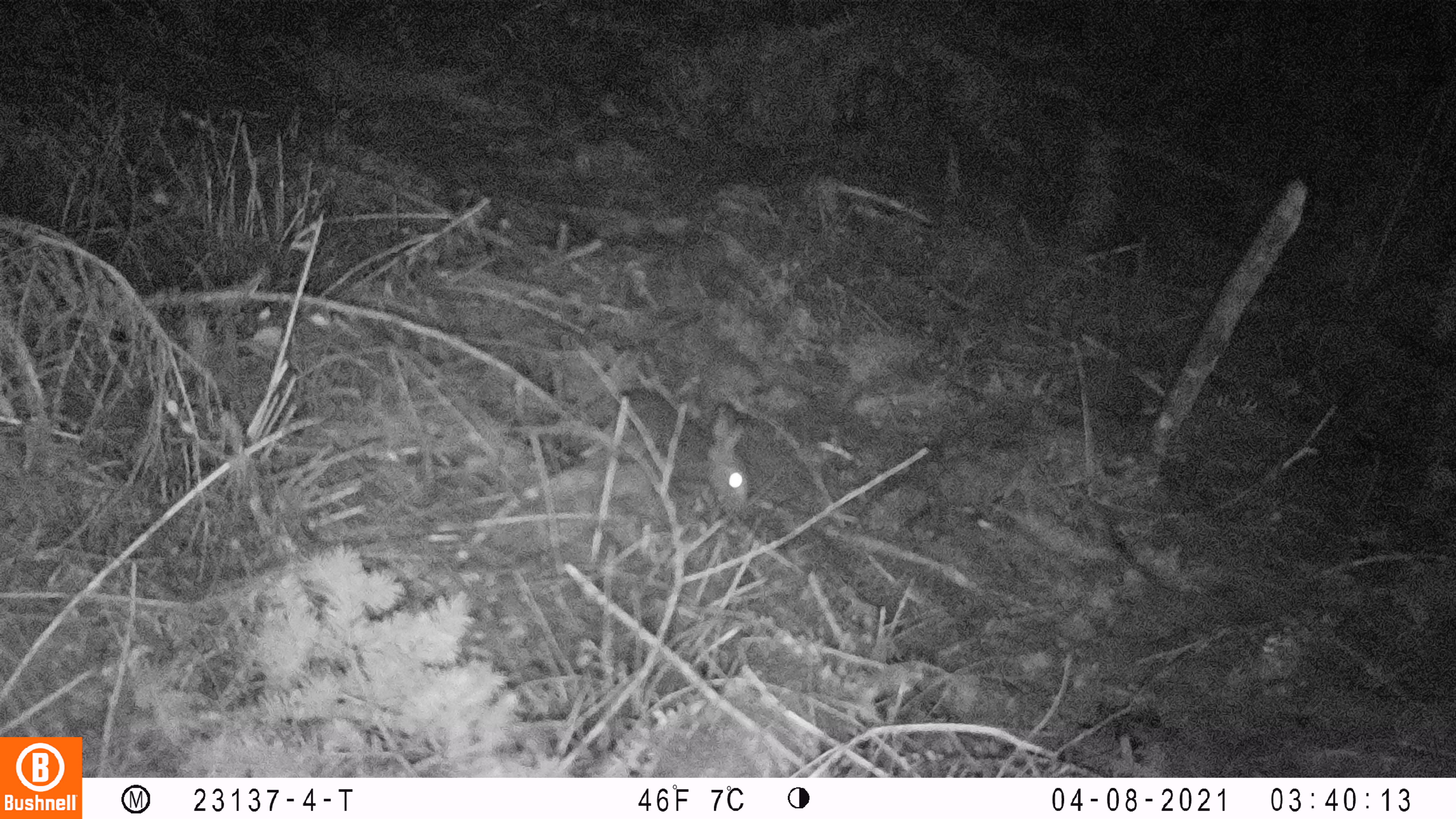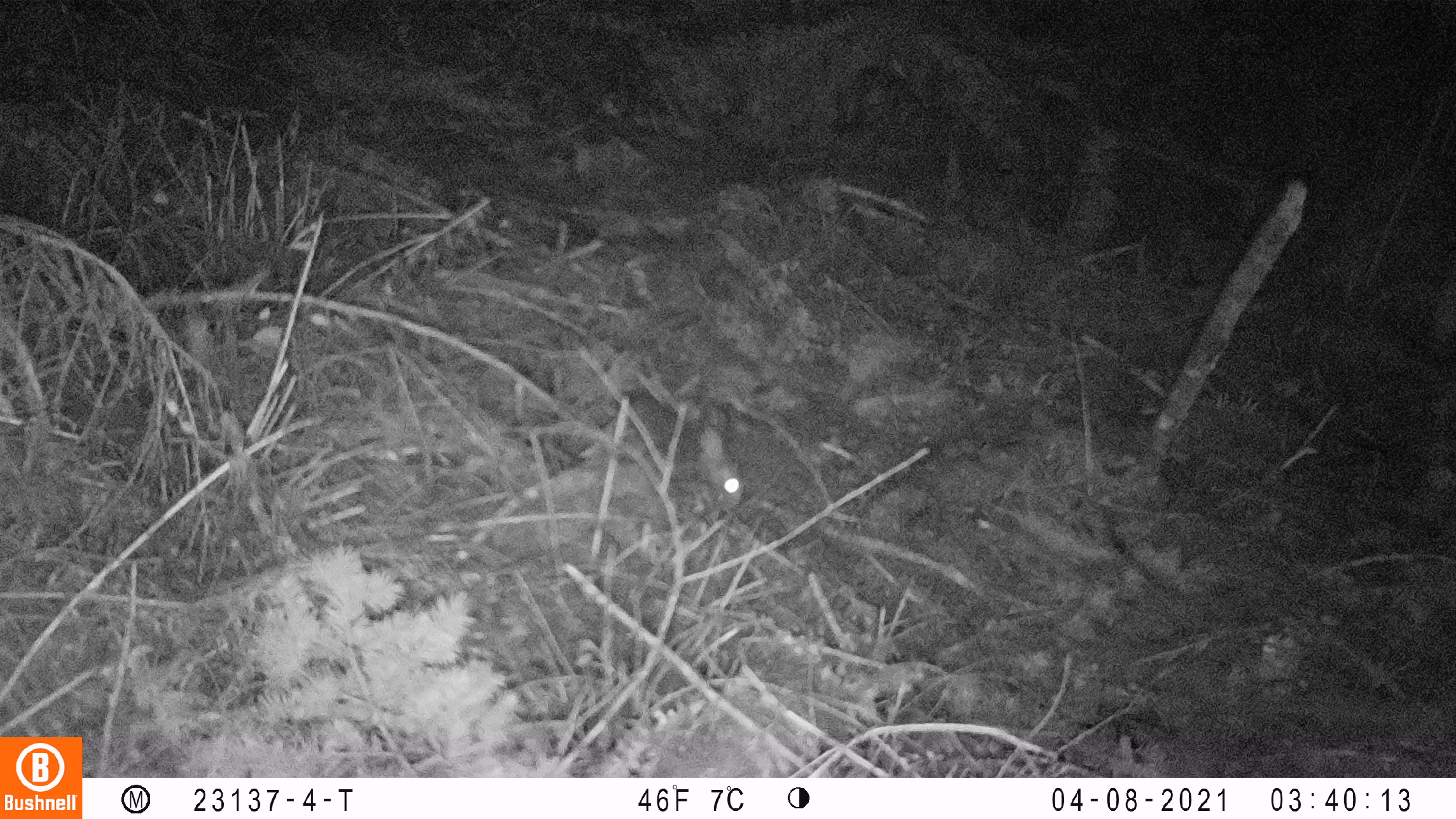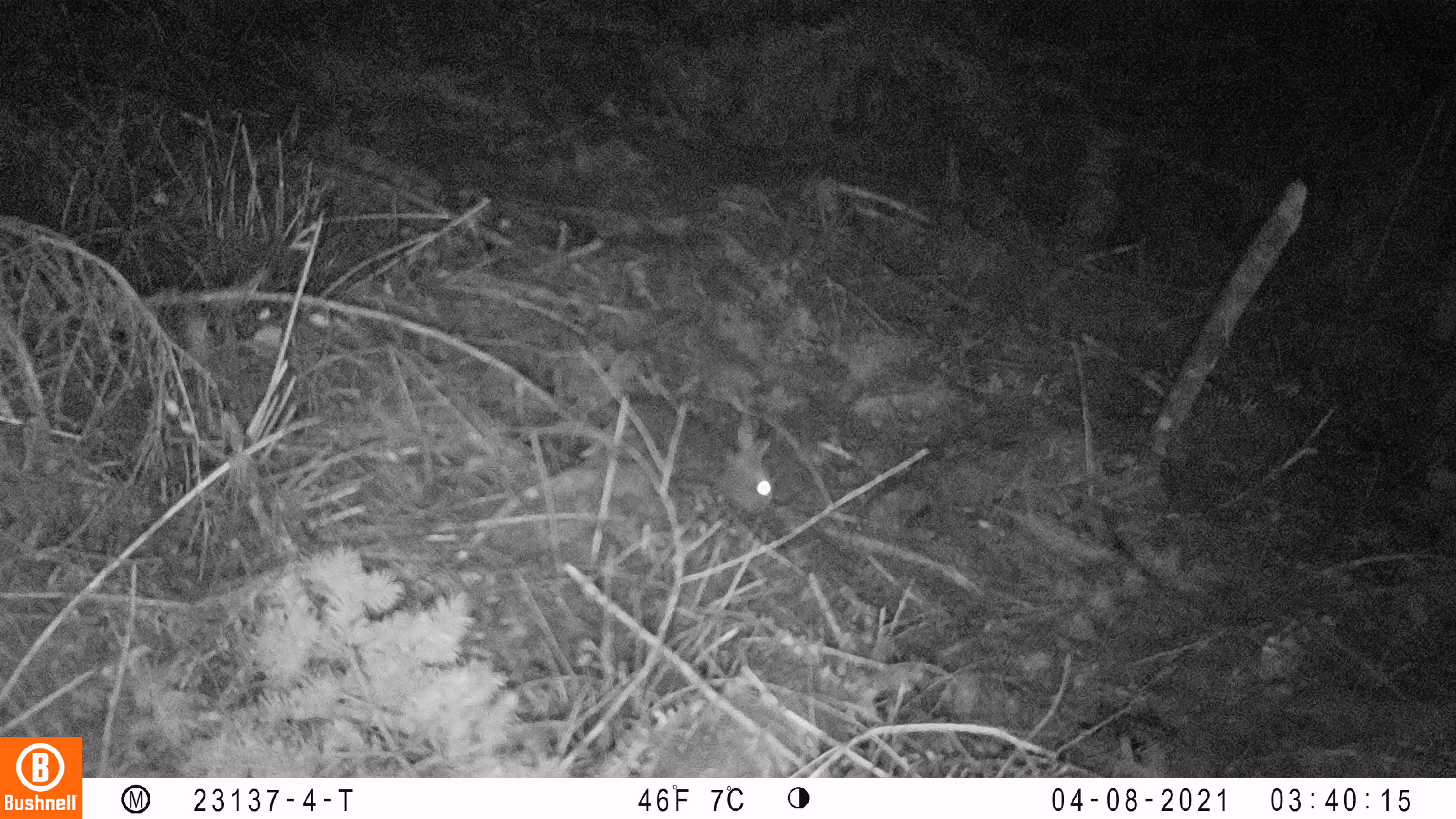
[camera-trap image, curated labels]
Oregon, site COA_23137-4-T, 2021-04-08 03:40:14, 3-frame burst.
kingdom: Animalia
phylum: Chordata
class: Mammalia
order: Lagomorpha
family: Leporidae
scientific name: Leporidae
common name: hares and rabbits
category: leporidae family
Leporidae family (hares and rabbits) (Leporidae).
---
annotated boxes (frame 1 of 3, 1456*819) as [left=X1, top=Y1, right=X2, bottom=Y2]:
leporidae family: [left=599, top=374, right=755, bottom=516]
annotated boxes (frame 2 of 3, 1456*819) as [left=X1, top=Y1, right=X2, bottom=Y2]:
leporidae family: [left=596, top=387, right=746, bottom=514]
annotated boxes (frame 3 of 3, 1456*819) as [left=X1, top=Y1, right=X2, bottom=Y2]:
leporidae family: [left=591, top=381, right=780, bottom=516]